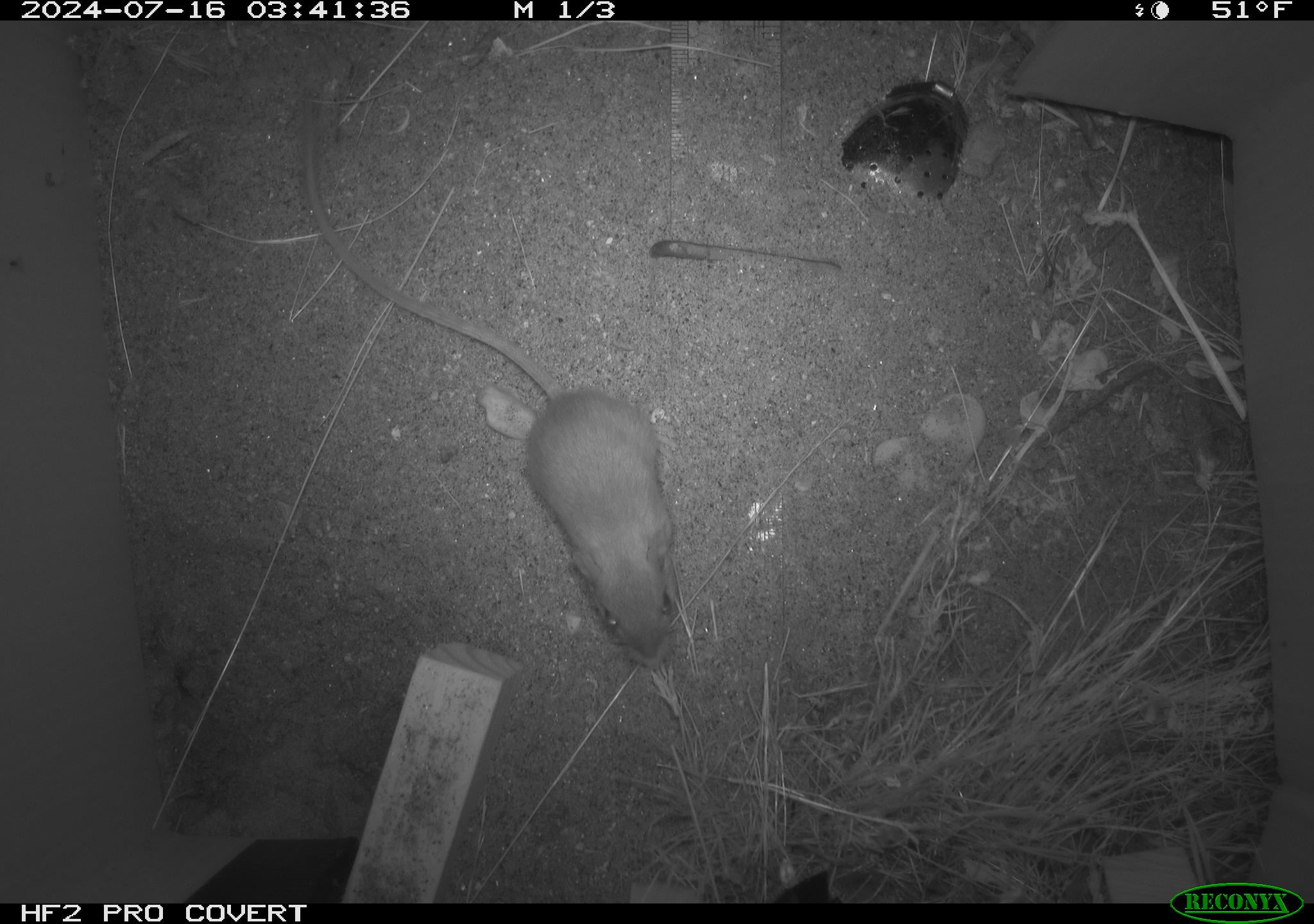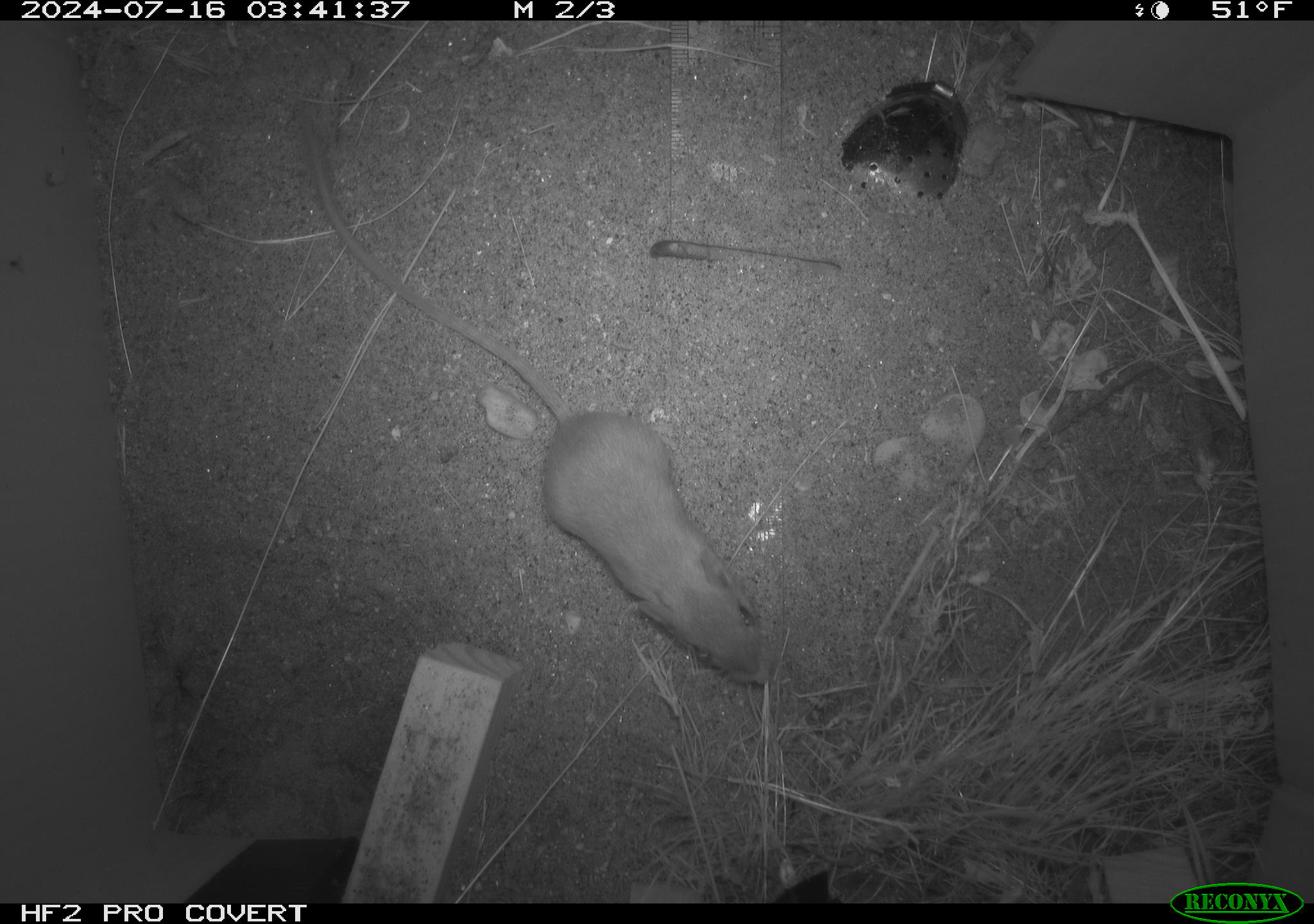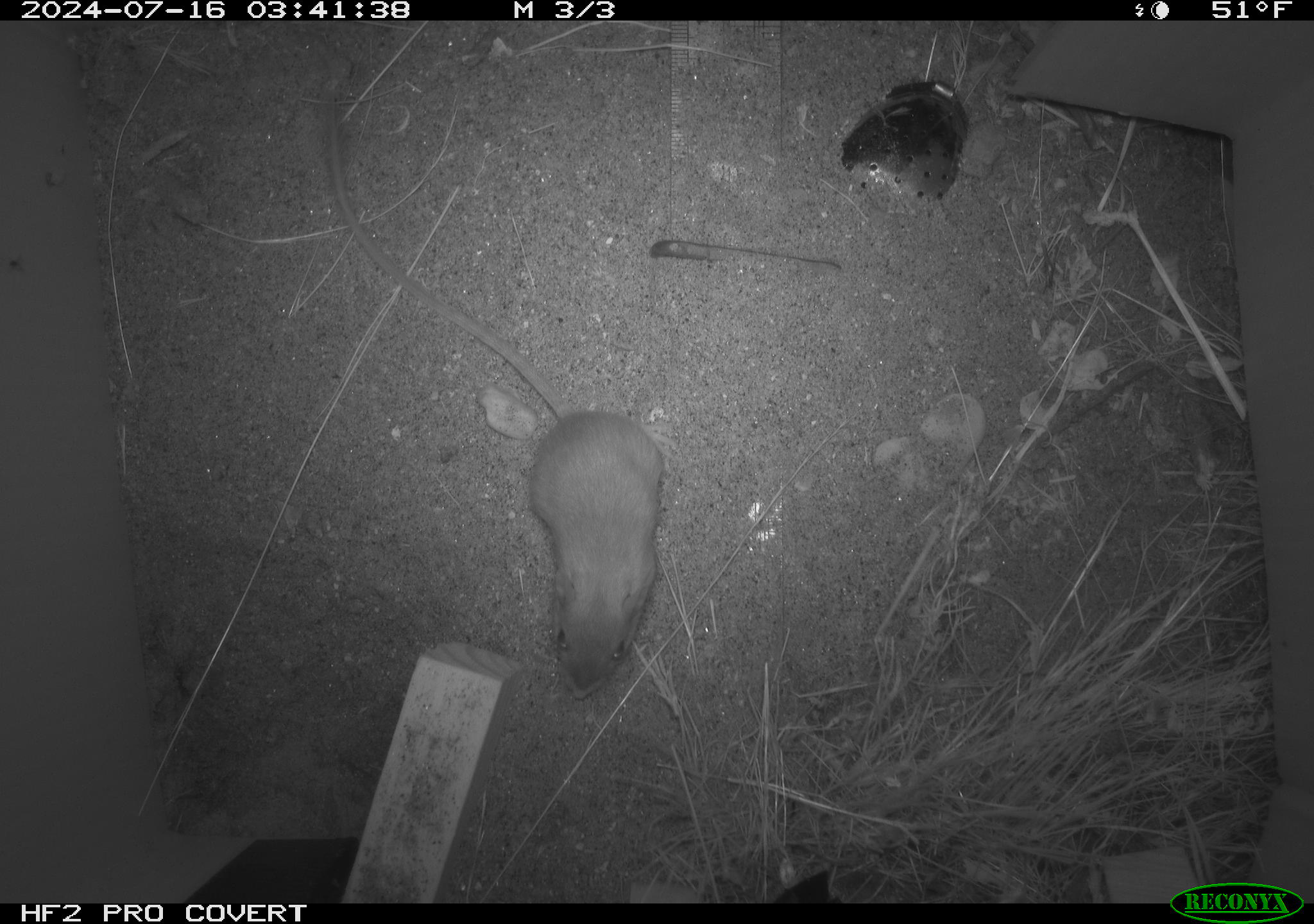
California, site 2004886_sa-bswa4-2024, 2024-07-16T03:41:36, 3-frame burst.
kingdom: Animalia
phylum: Chordata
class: Mammalia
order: Rodentia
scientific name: Rodentia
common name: rodent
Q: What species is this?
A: Rodent (Rodentia).